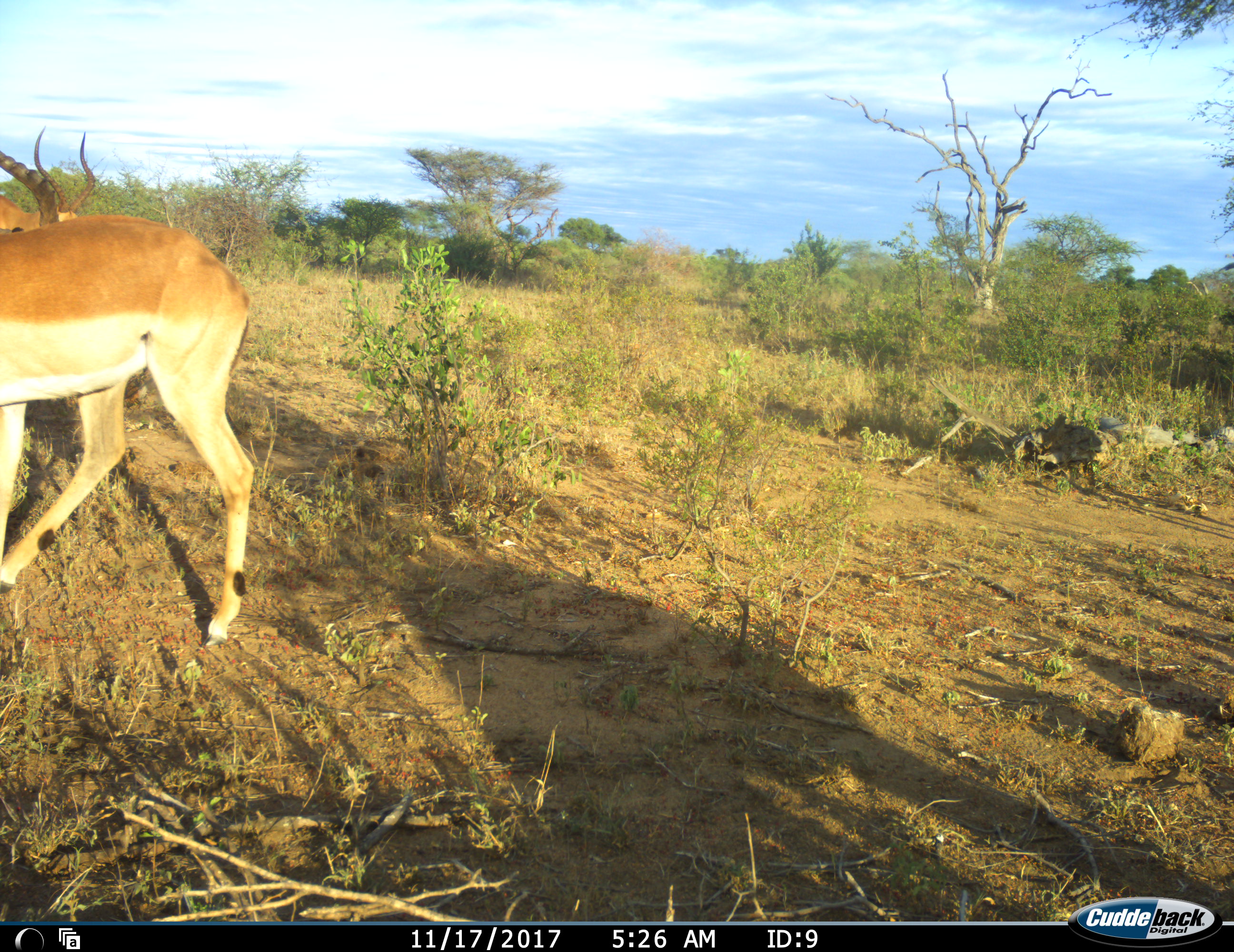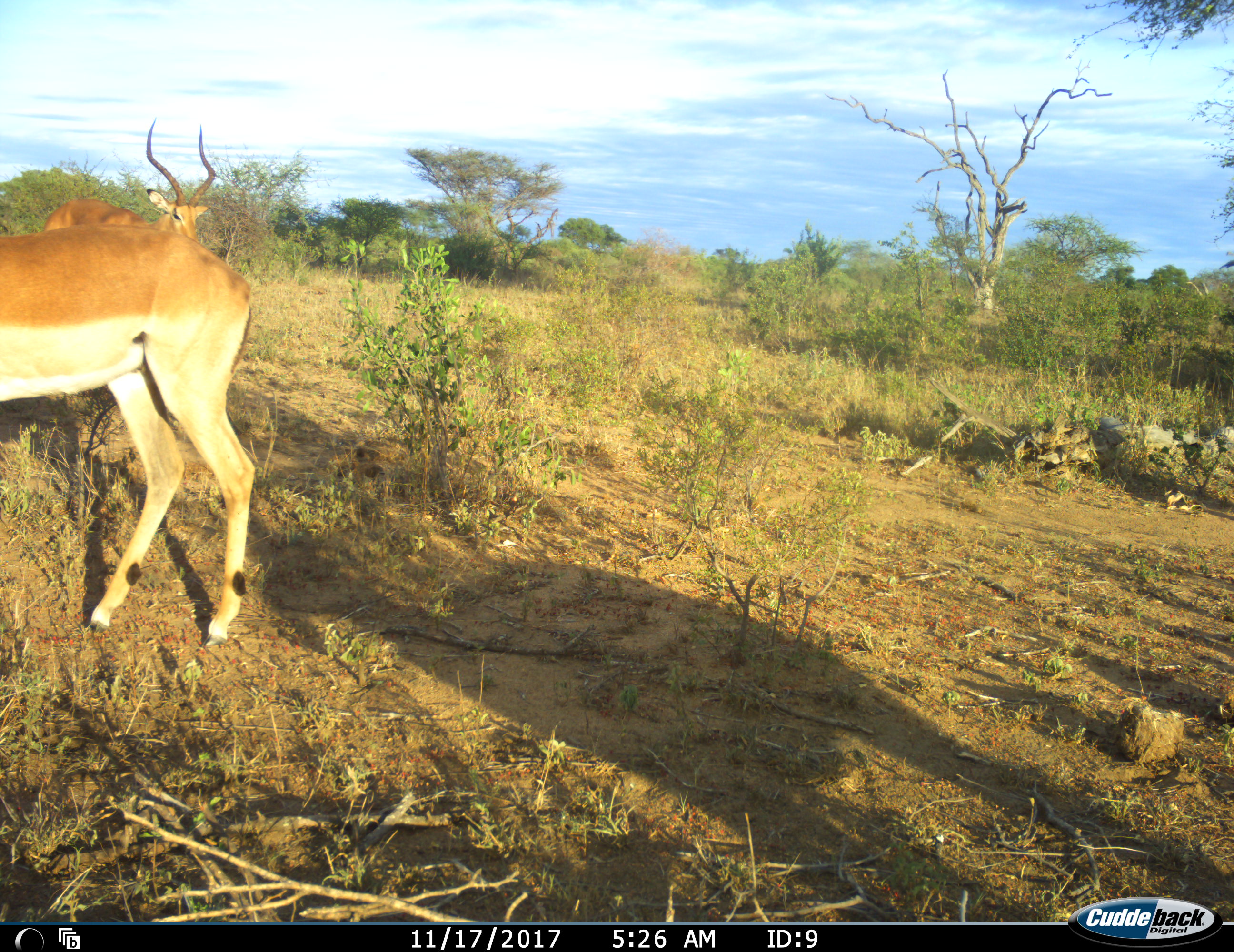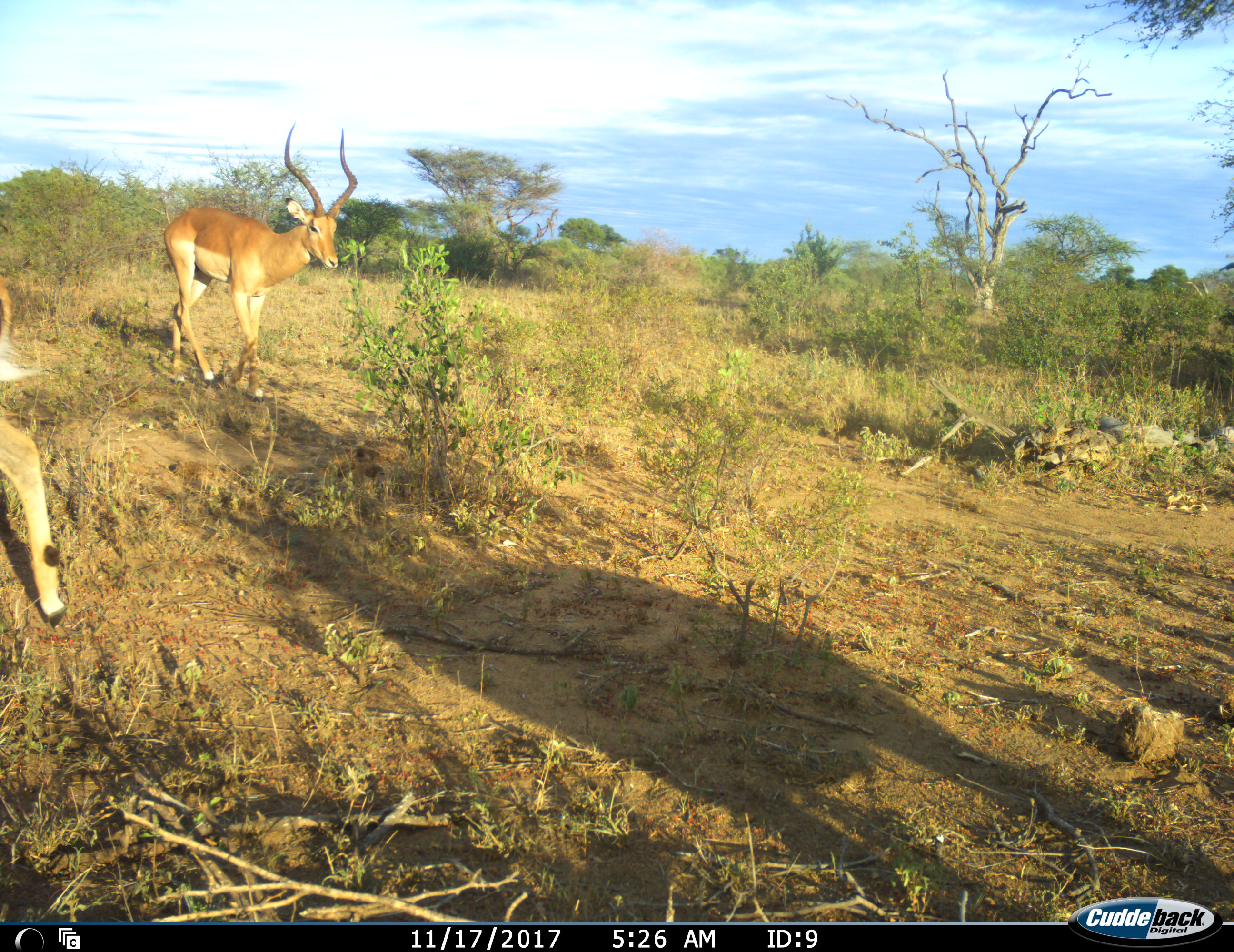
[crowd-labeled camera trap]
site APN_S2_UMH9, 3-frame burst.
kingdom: Animalia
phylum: Chordata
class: Mammalia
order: Artiodactyla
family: Bovidae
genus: Aepyceros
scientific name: Aepyceros melampus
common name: impala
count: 3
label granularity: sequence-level